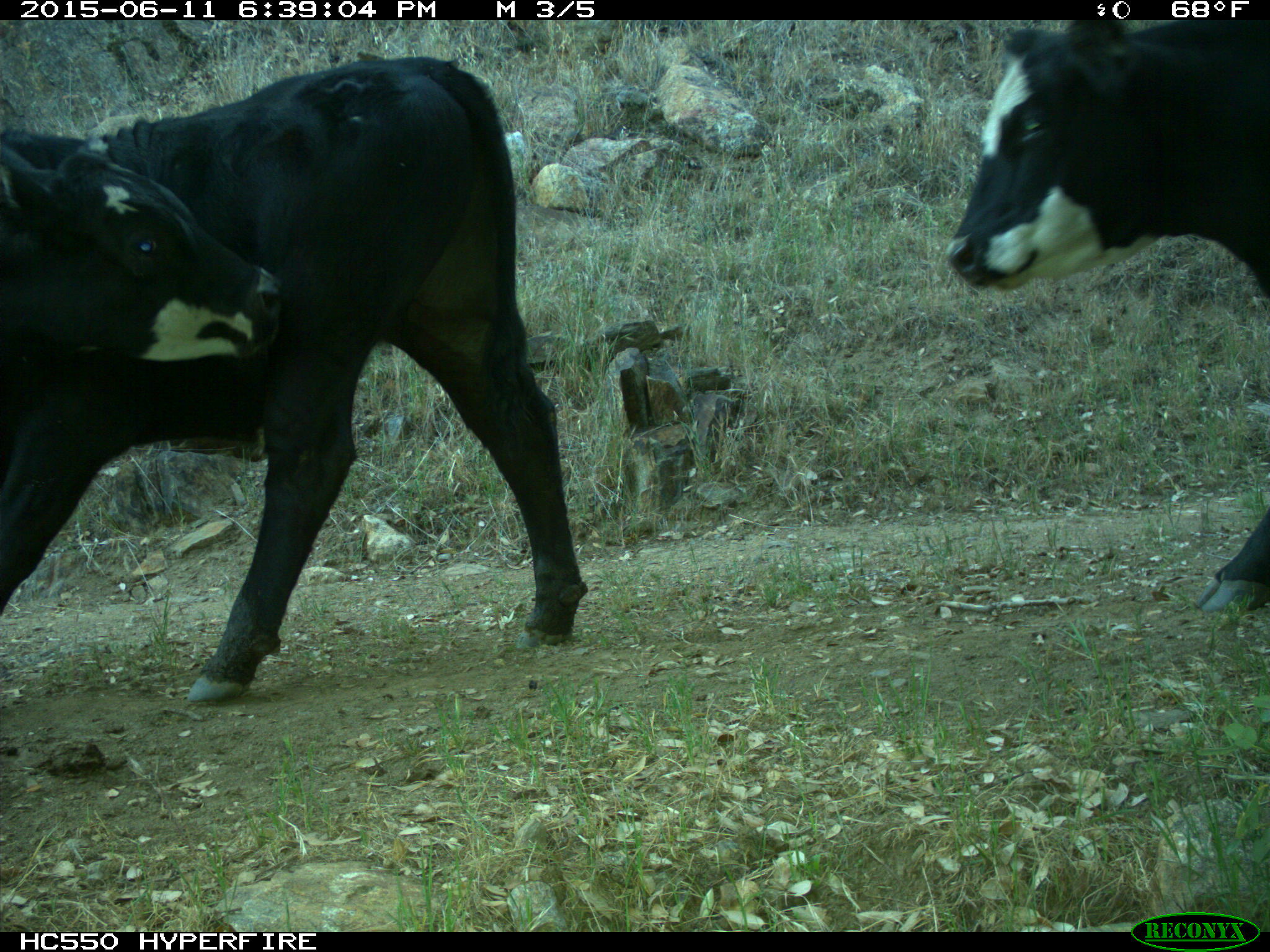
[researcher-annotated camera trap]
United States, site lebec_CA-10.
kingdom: Animalia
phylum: Chordata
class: Mammalia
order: Artiodactyla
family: Bovidae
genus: Bos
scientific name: Bos taurus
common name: domestic cow